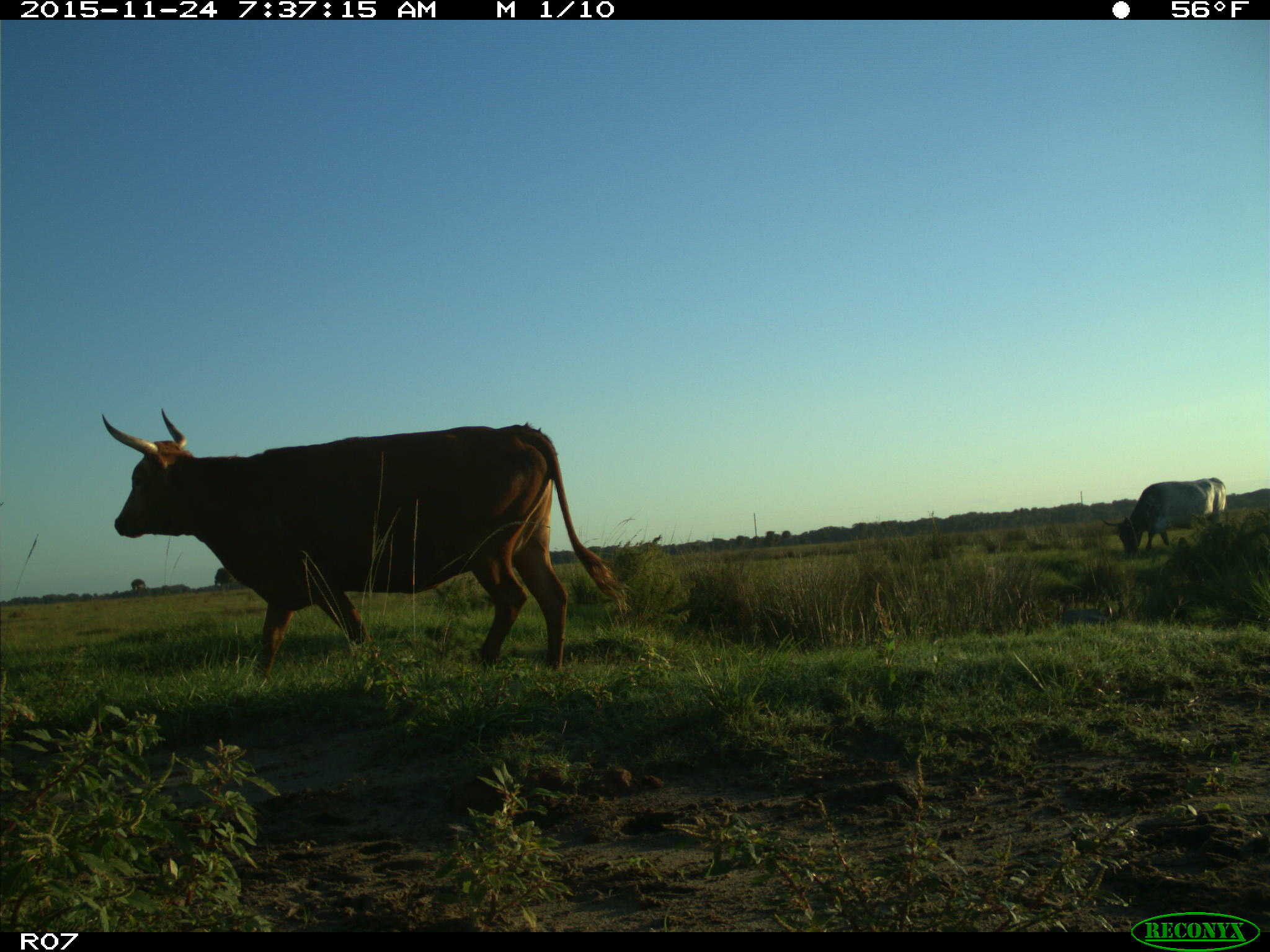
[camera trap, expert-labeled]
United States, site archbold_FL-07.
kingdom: Animalia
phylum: Chordata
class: Mammalia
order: Artiodactyla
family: Bovidae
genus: Bos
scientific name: Bos taurus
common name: domestic cow